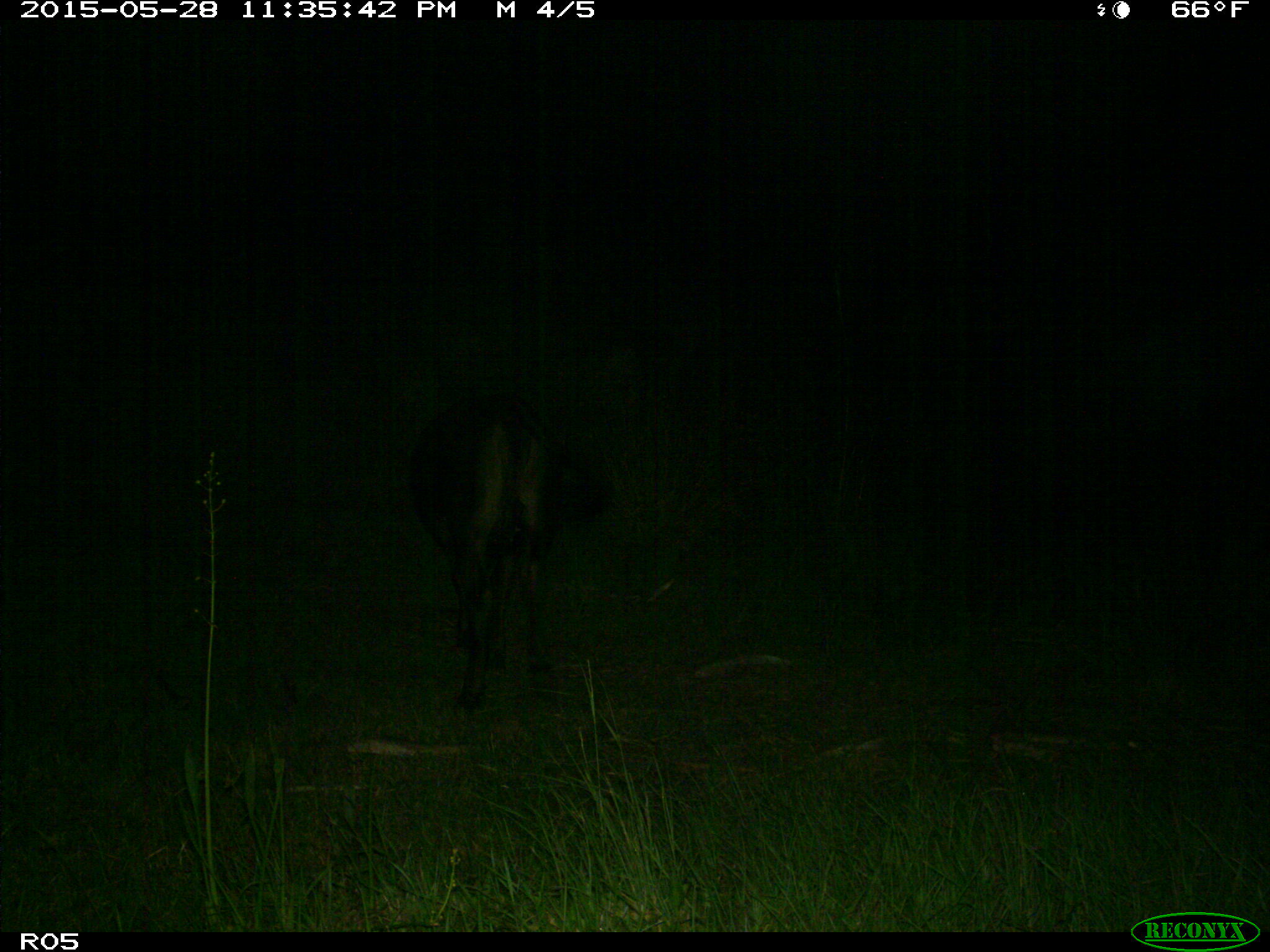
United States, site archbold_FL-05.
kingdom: Animalia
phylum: Chordata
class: Mammalia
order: Artiodactyla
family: Bovidae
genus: Bos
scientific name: Bos taurus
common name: domestic cow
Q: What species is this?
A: Bos taurus (domestic cow).